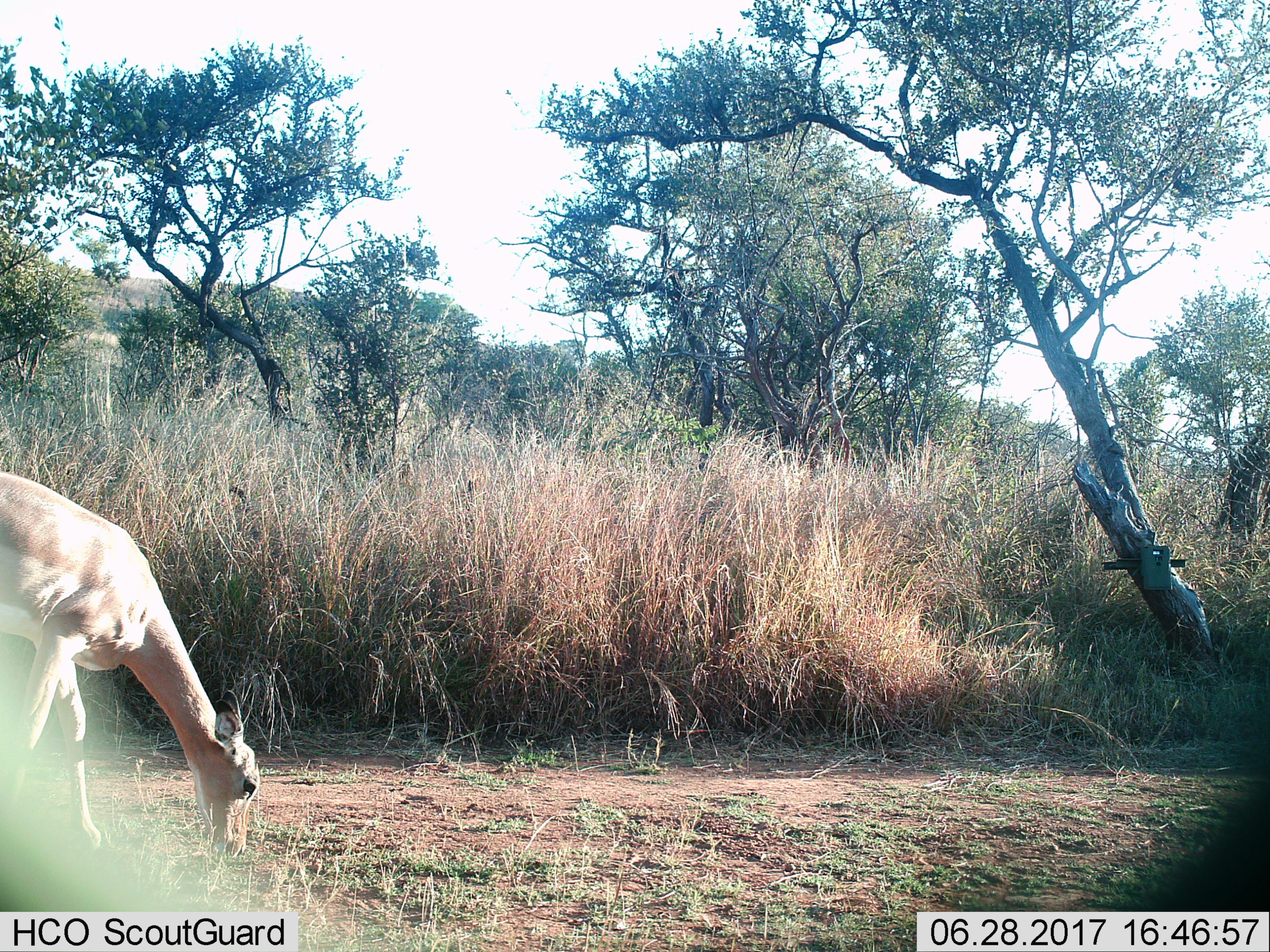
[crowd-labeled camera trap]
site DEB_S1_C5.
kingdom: Animalia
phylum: Chordata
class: Mammalia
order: Artiodactyla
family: Bovidae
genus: Aepyceros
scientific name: Aepyceros melampus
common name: impala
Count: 1.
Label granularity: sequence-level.